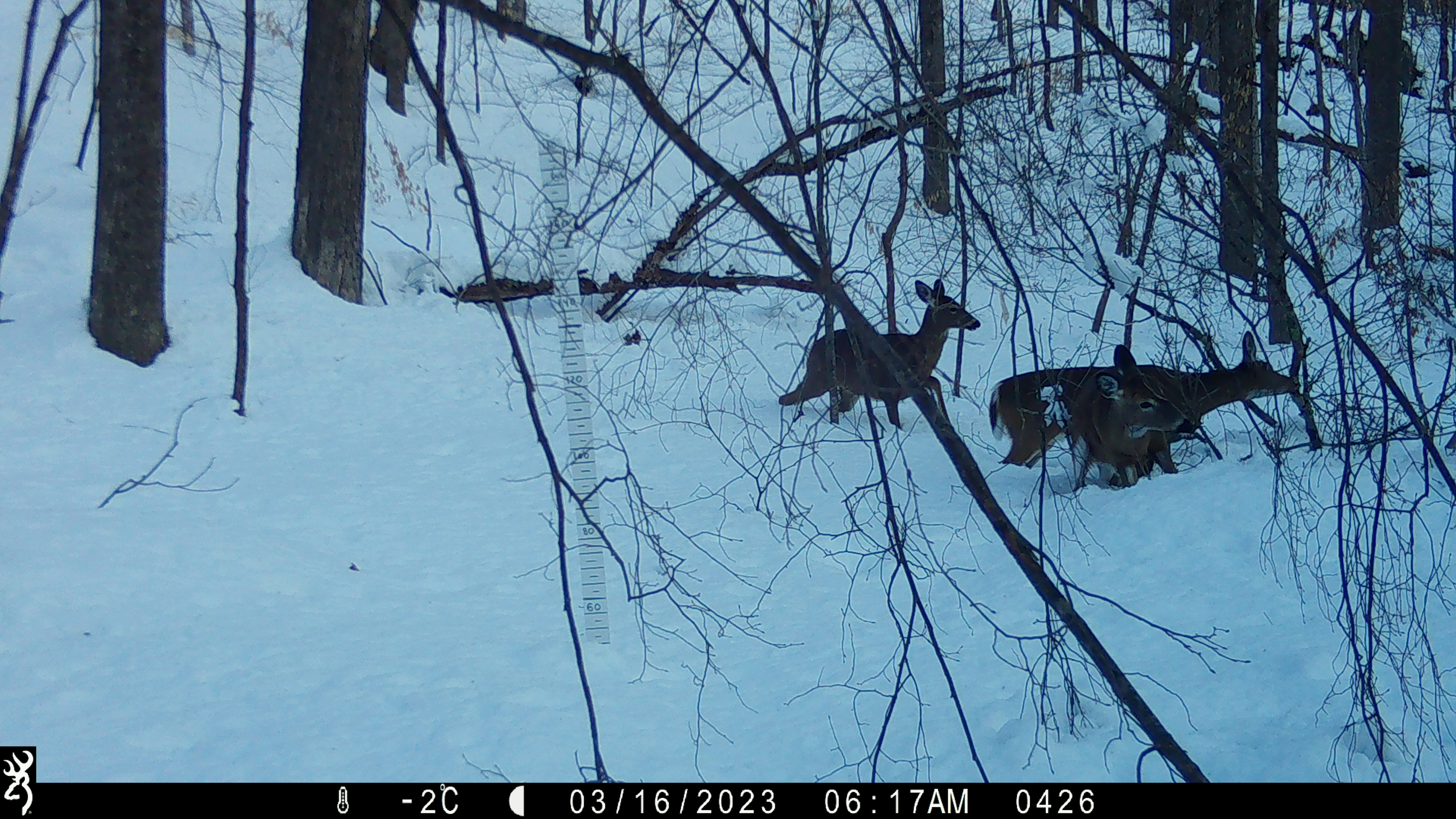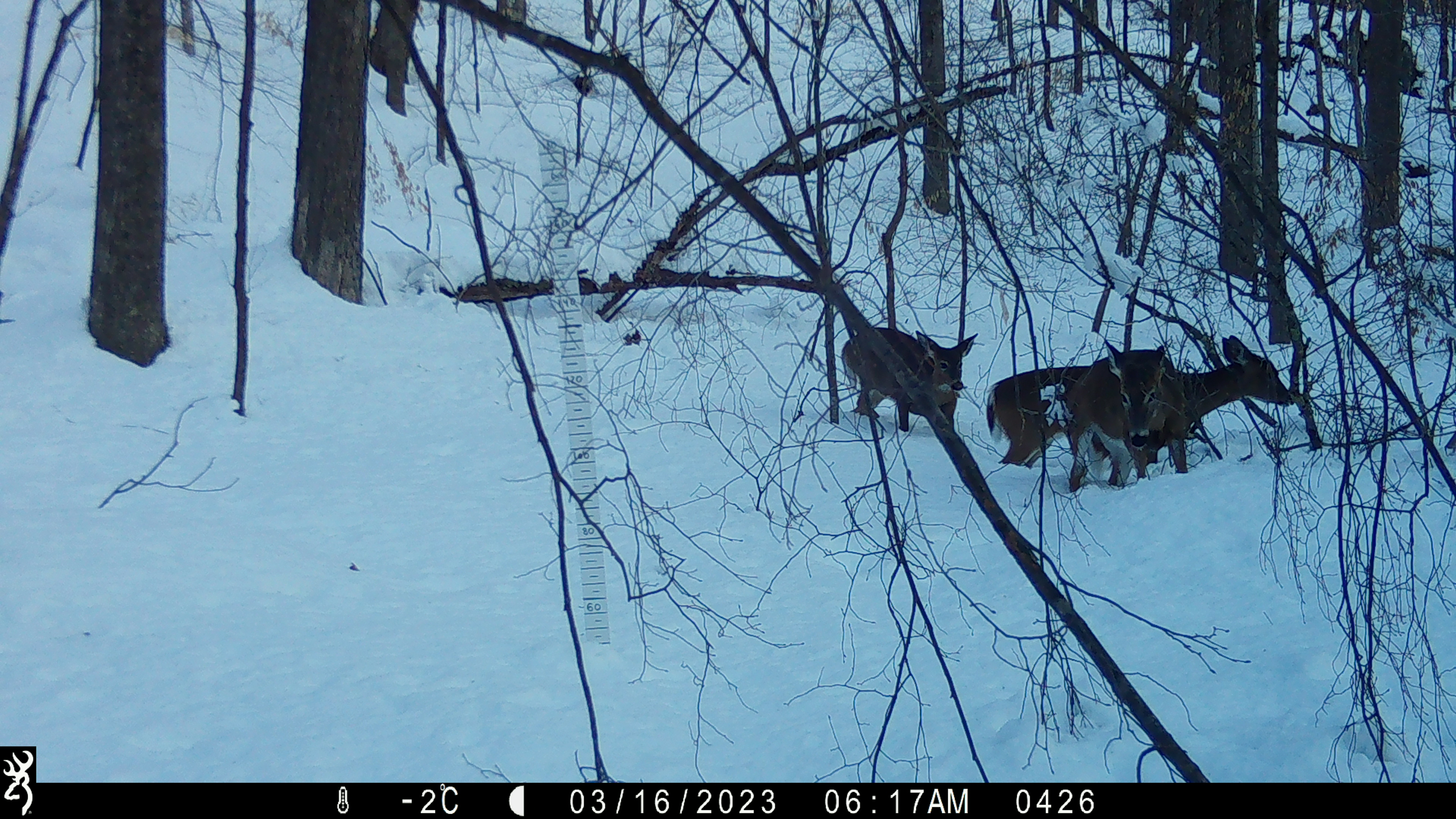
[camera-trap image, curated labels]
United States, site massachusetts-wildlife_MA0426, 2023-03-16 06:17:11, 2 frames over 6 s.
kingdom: Animalia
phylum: Chordata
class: Mammalia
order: Artiodactyla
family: Cervidae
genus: Odocoileus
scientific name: Odocoileus virginianus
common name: white-tailed deer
White-tailed deer (Odocoileus virginianus).